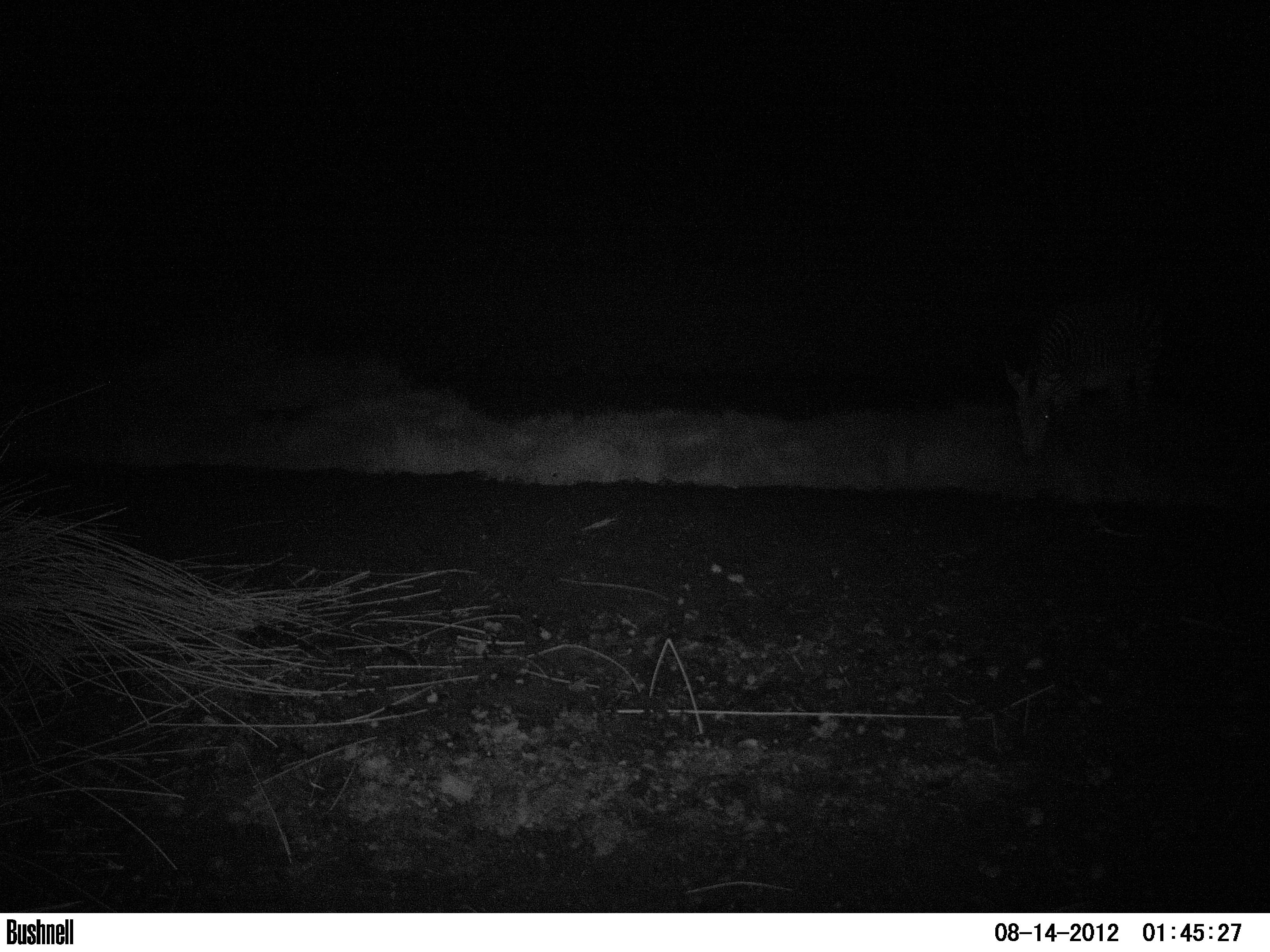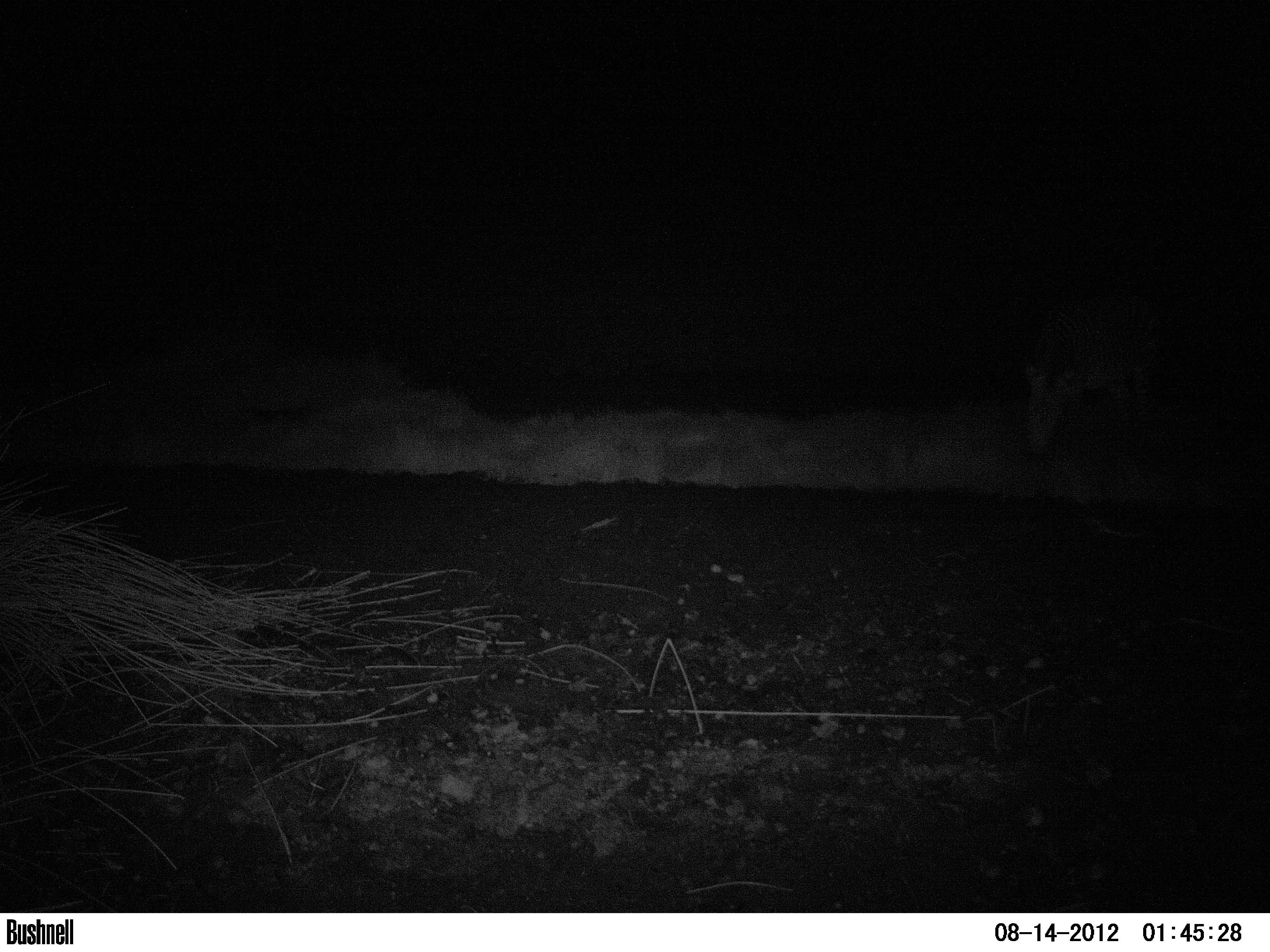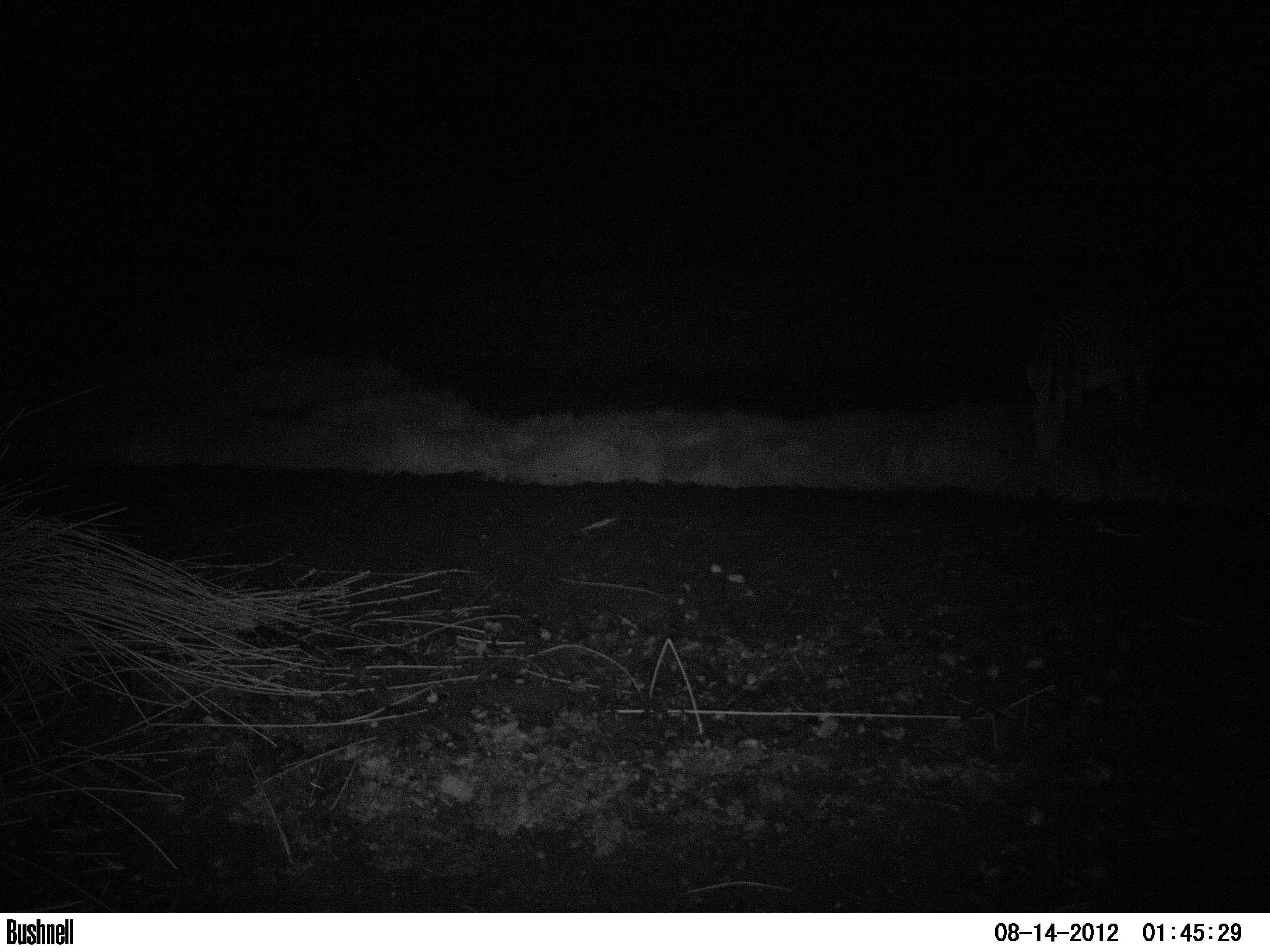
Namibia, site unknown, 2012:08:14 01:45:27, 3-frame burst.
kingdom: Animalia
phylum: Chordata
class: Mammalia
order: Perissodactyla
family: Equidae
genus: Equus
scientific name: Equus zebra hartmannae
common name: hartmann's mountain zebra